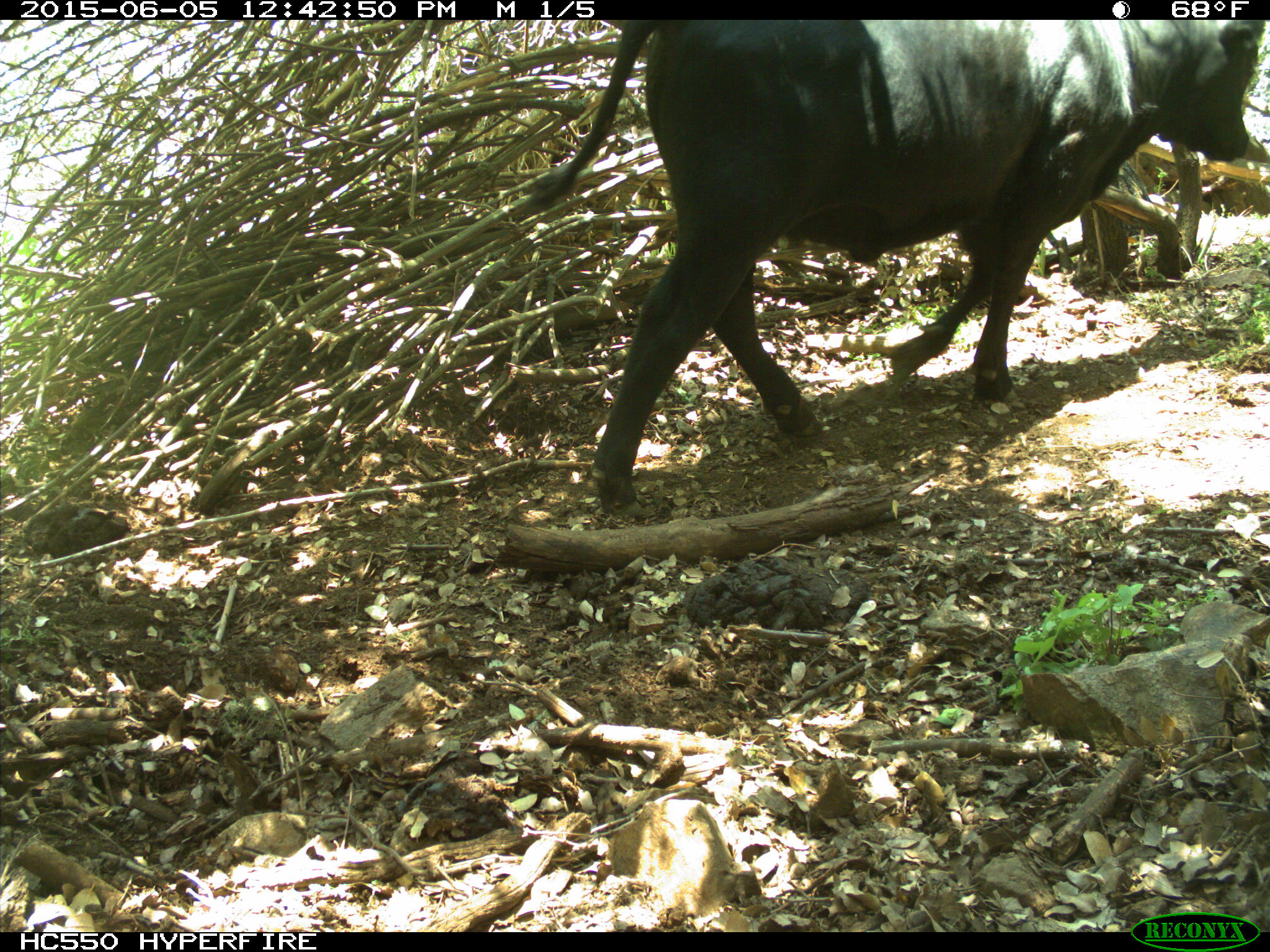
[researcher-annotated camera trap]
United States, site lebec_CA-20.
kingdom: Animalia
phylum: Chordata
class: Mammalia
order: Artiodactyla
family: Bovidae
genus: Bos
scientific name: Bos taurus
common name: domestic cow